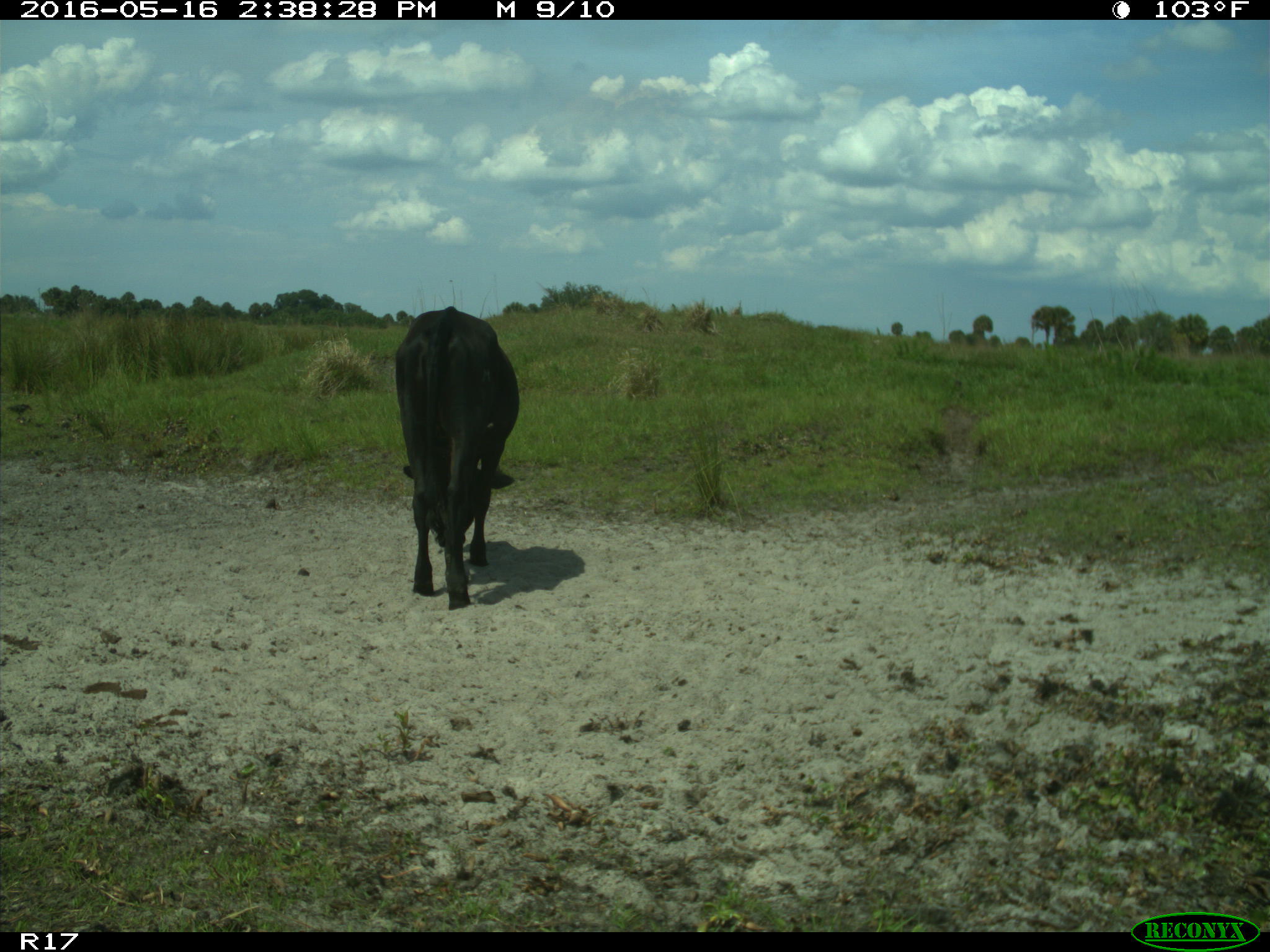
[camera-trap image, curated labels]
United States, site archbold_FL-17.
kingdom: Animalia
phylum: Chordata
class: Mammalia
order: Artiodactyla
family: Bovidae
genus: Bos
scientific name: Bos taurus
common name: domestic cow